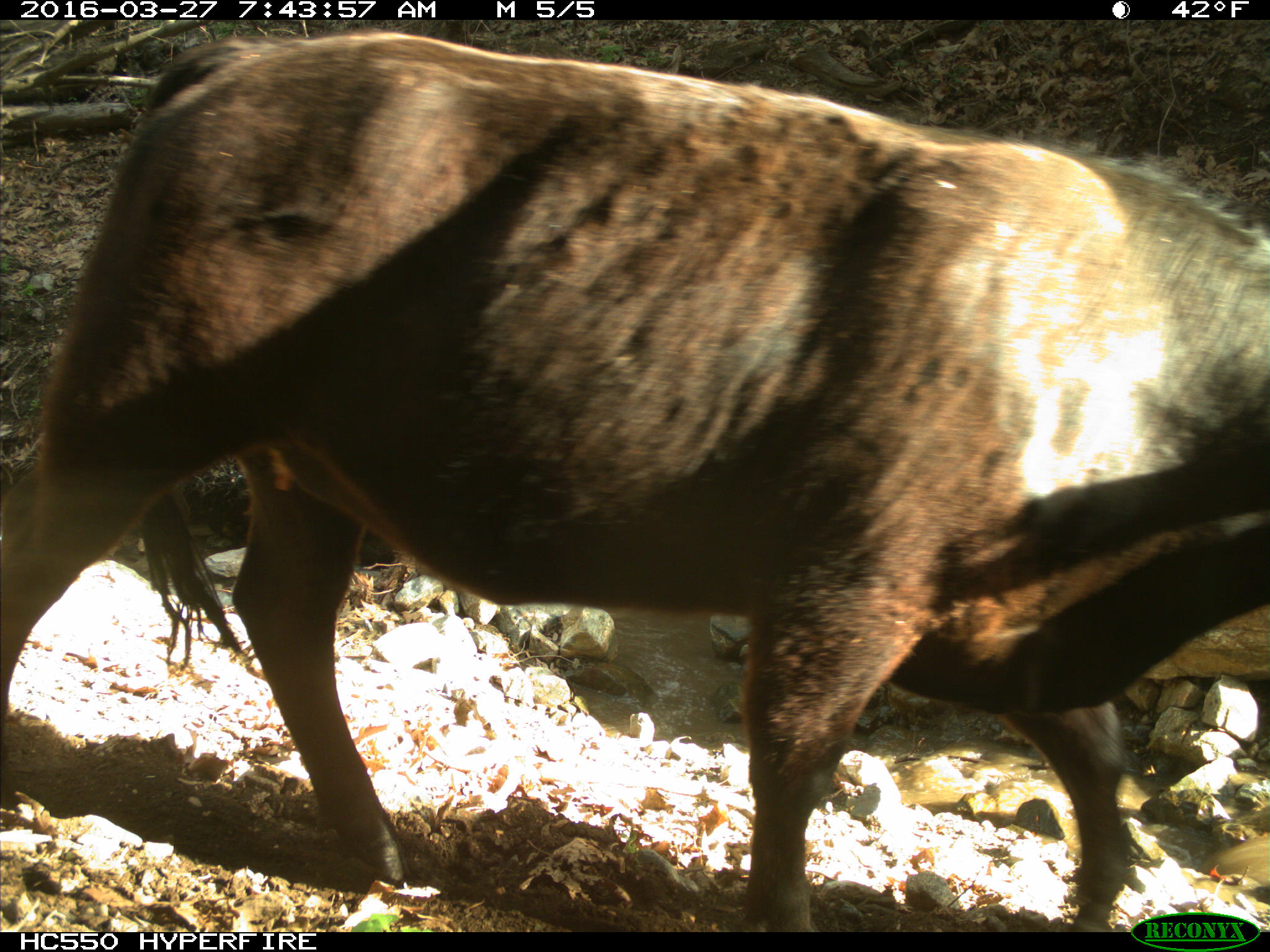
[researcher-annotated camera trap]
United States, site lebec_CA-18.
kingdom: Animalia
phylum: Chordata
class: Mammalia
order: Artiodactyla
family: Bovidae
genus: Bos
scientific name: Bos taurus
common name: domestic cow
Bos taurus (domestic cow).